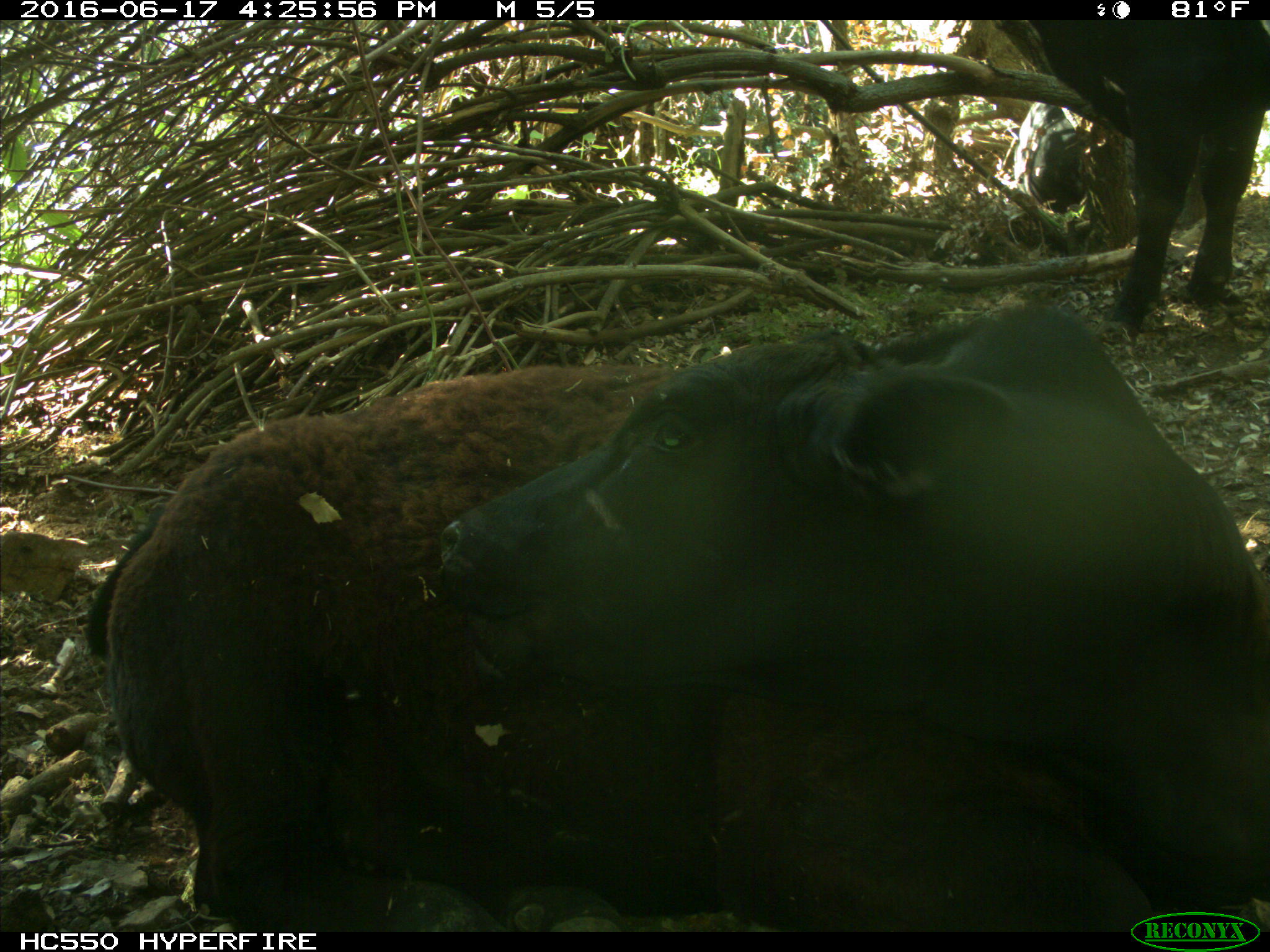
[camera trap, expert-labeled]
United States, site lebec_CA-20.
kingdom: Animalia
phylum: Chordata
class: Mammalia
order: Artiodactyla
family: Bovidae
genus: Bos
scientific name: Bos taurus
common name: domestic cow